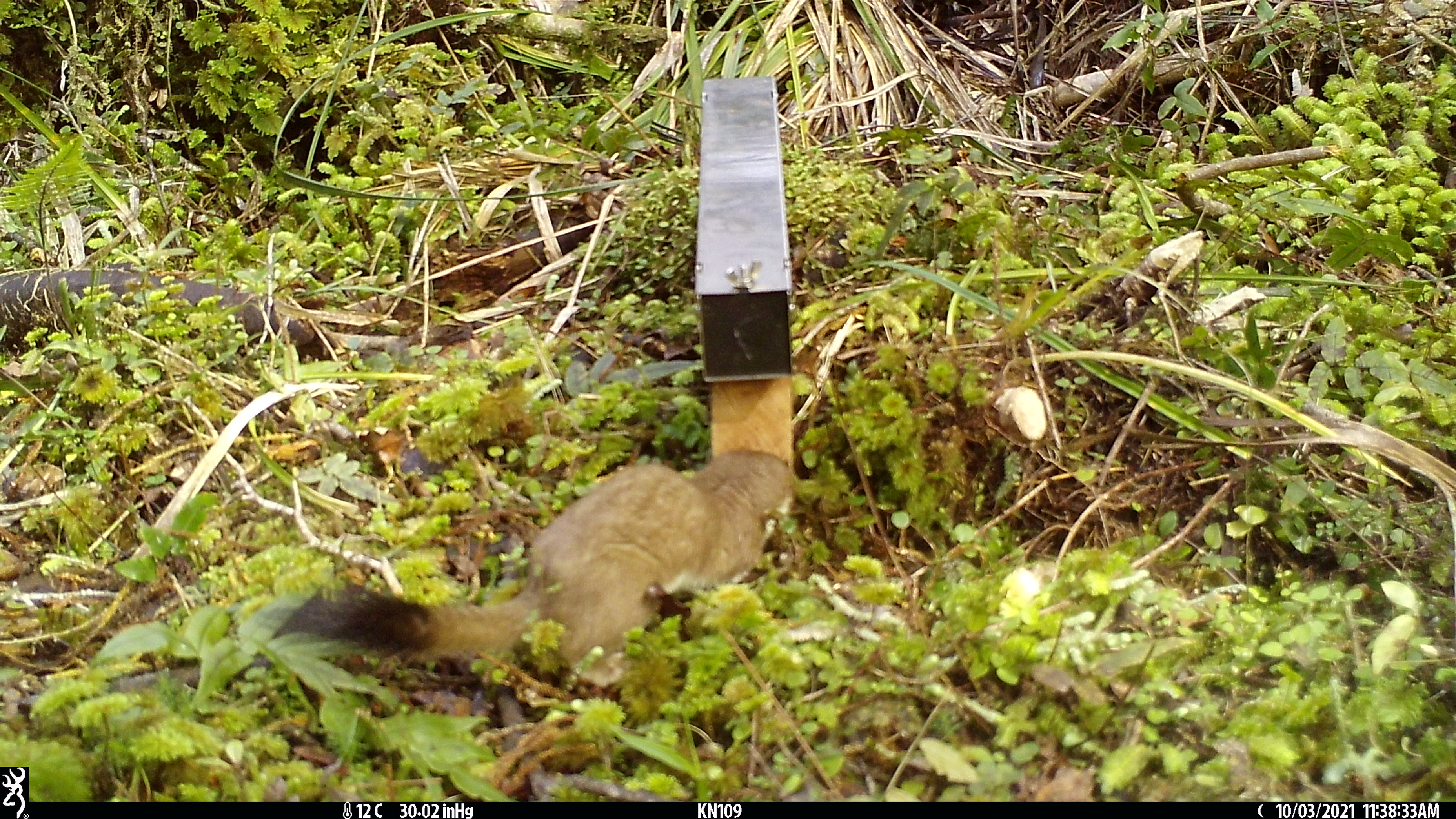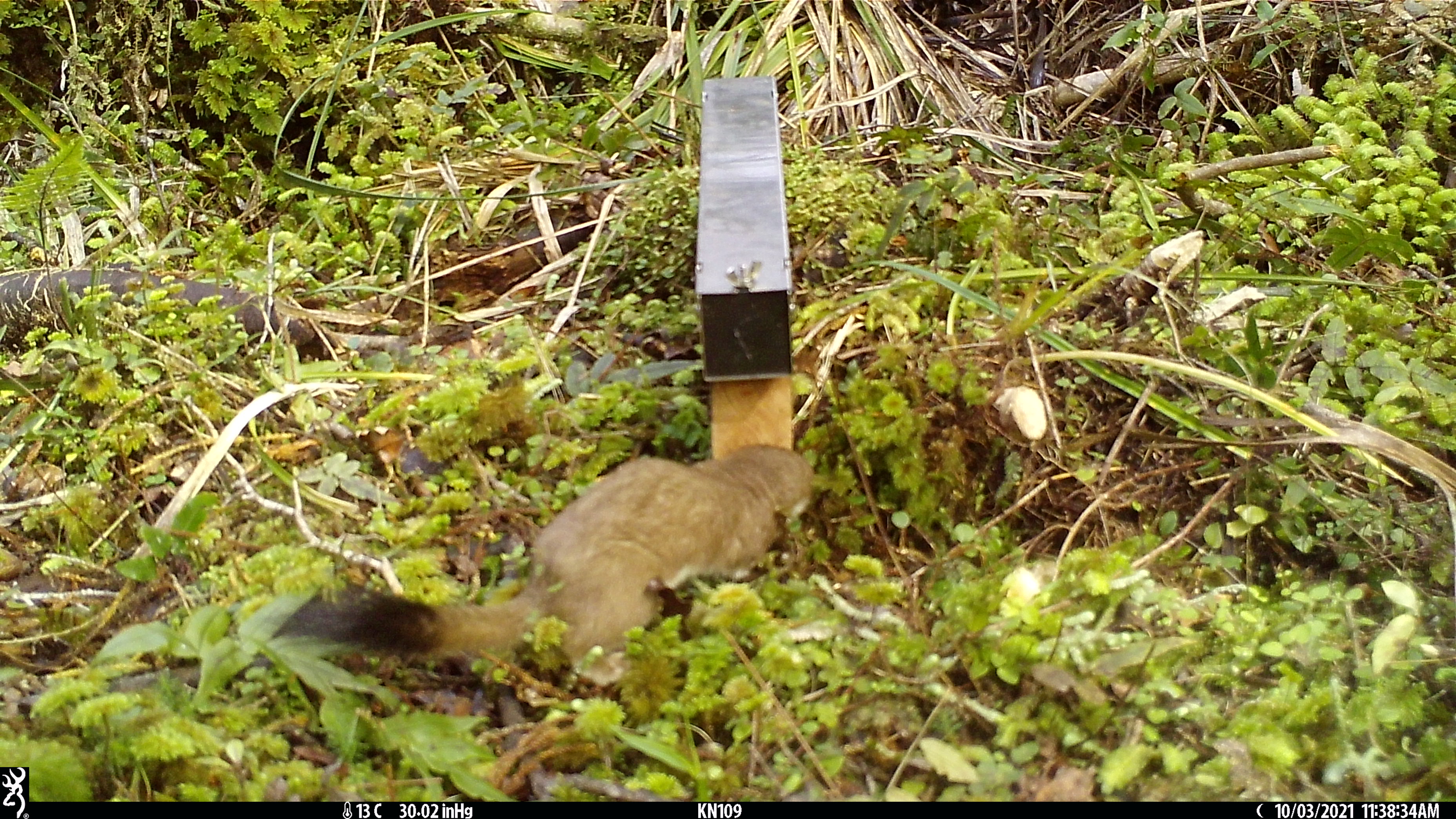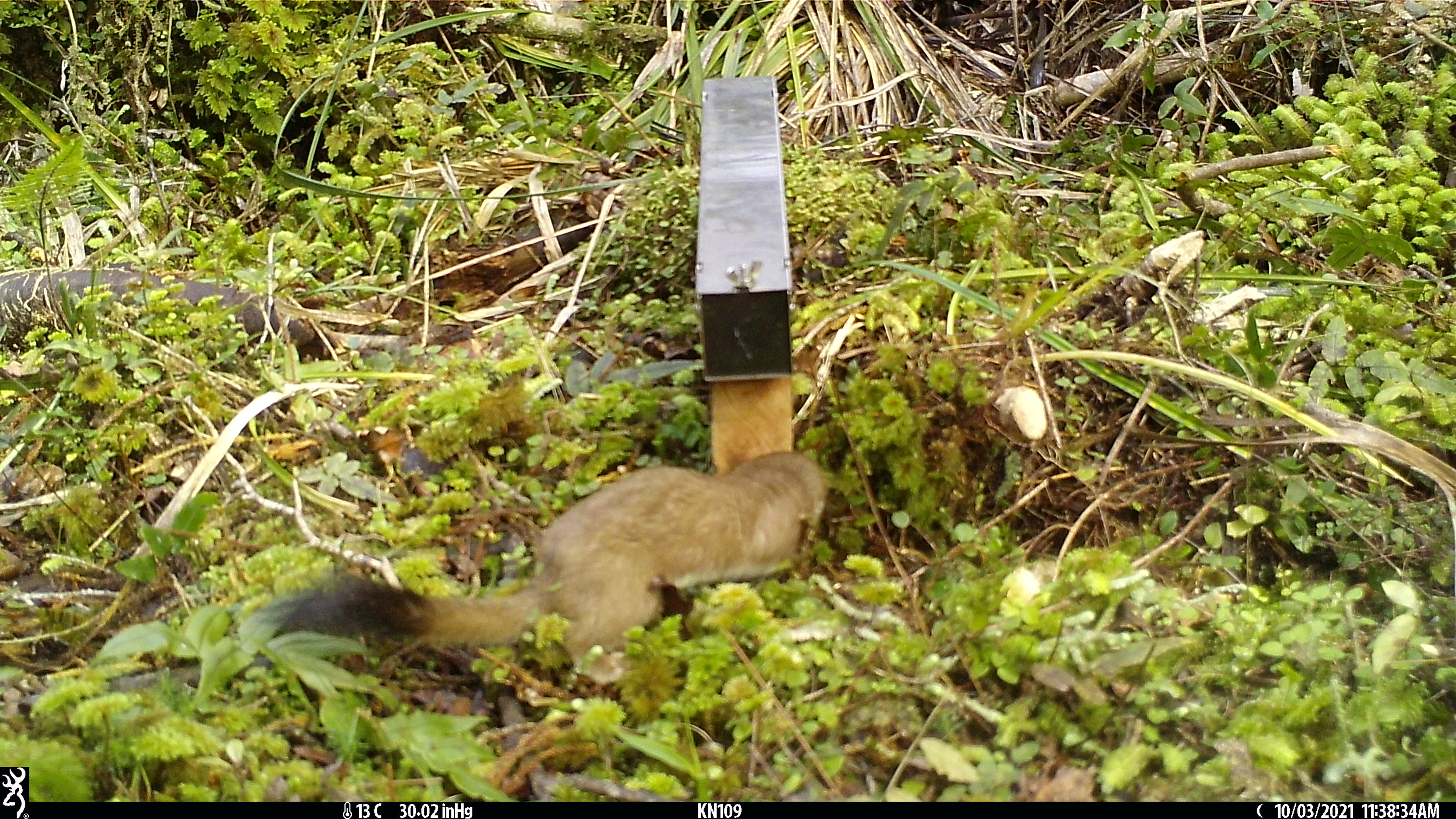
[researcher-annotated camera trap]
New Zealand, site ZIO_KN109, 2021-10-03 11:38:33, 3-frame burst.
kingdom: Animalia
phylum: Chordata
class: Mammalia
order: Carnivora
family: Mustelidae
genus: Mustela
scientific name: Mustela erminea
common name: stoat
Stoat (Mustela erminea).